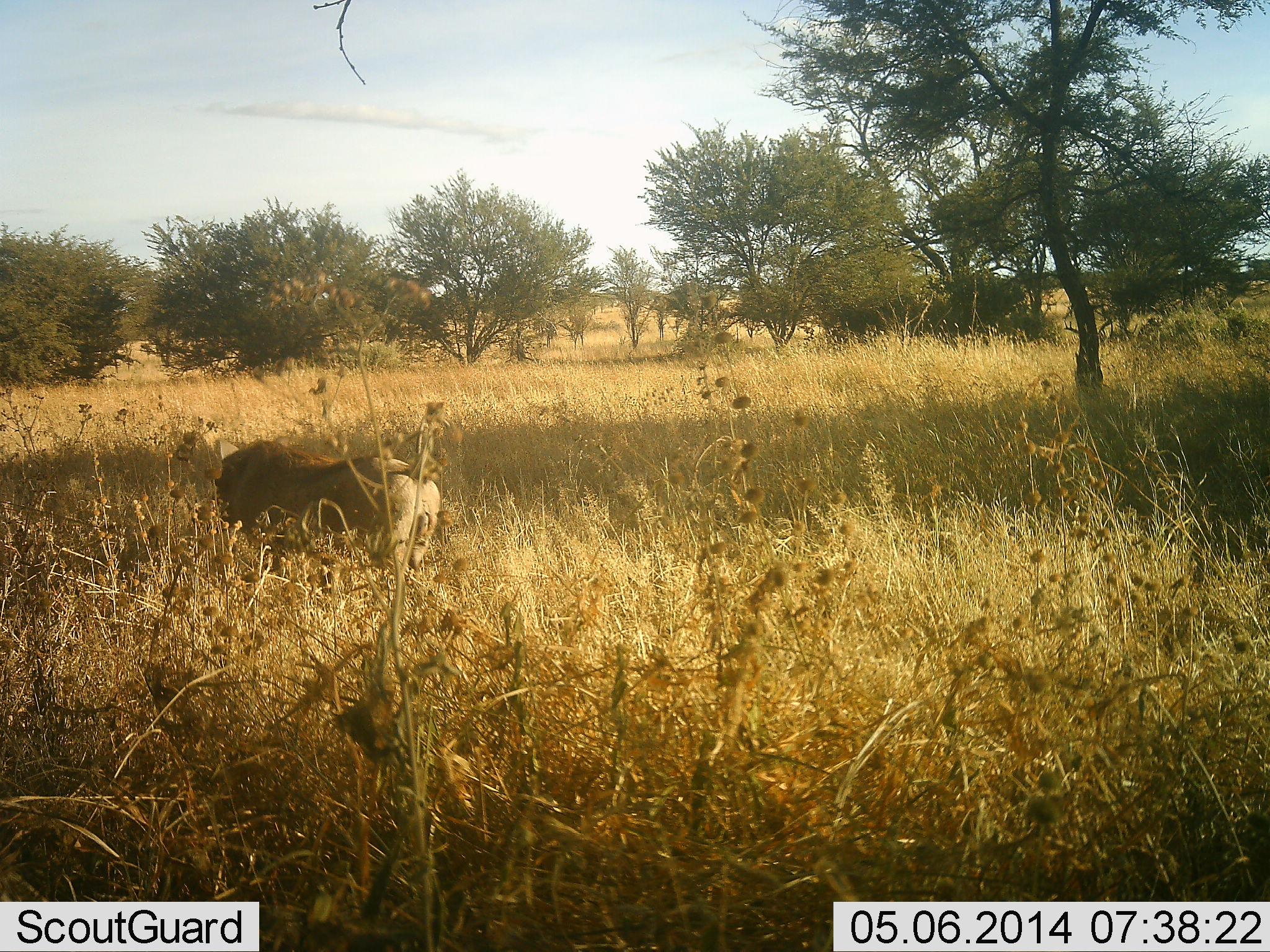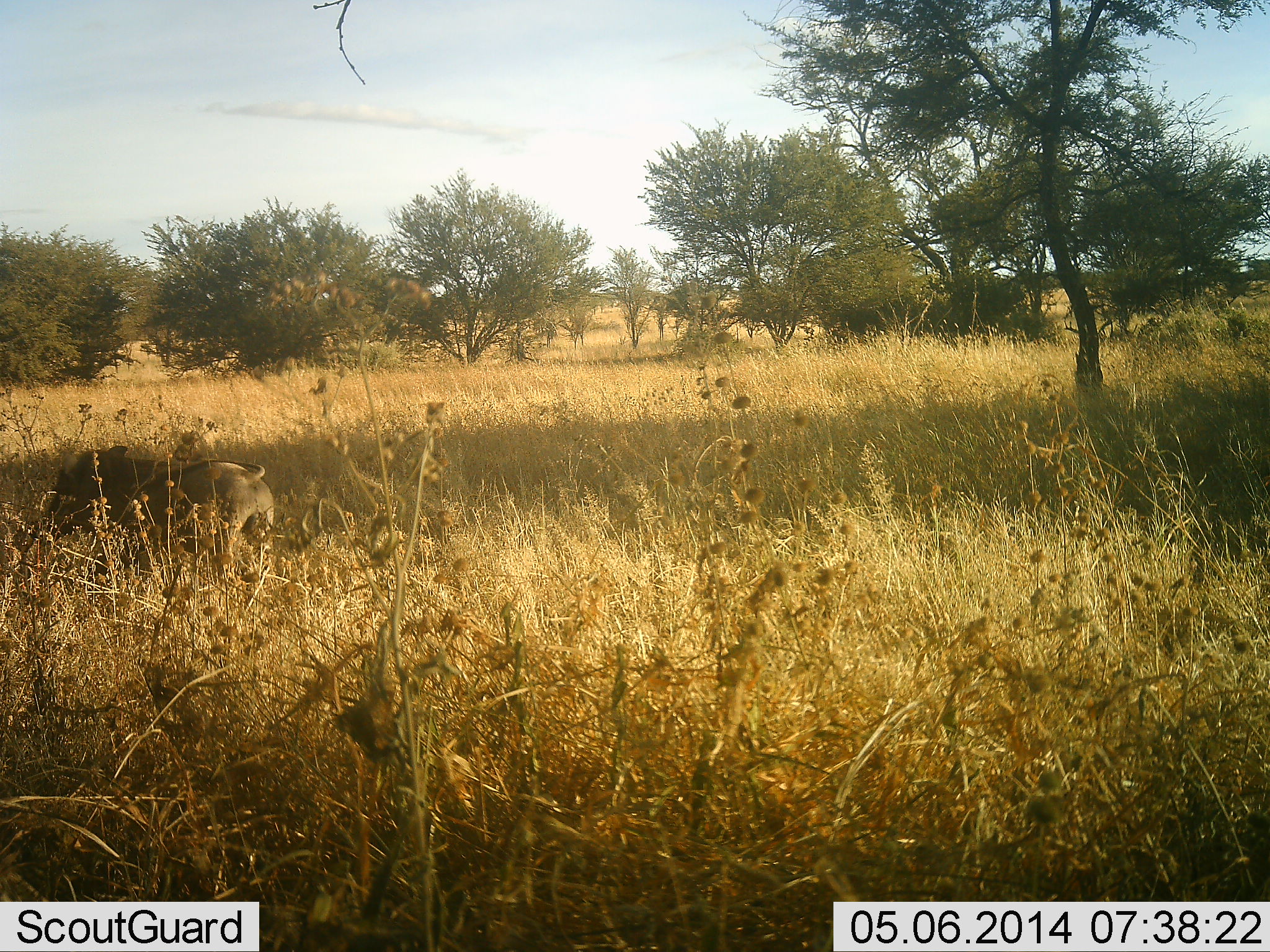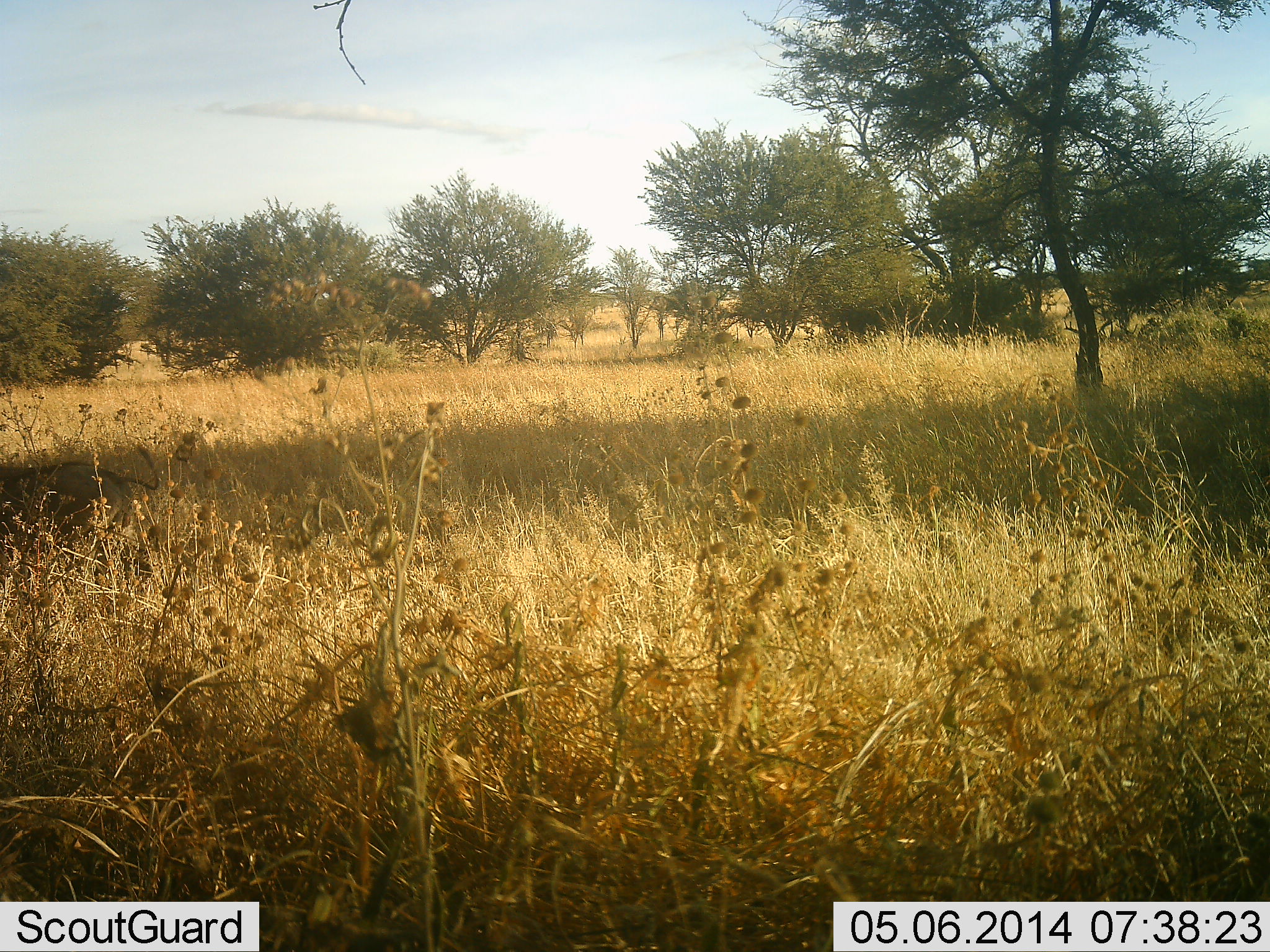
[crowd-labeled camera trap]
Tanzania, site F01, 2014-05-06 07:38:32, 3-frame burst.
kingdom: Animalia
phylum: Chordata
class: Mammalia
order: Artiodactyla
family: Suidae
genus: Phacochoerus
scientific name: Phacochoerus africanus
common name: warthog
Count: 1.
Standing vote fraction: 10%.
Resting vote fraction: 0%.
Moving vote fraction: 90%.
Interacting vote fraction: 0%.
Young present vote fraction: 0%.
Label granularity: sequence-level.